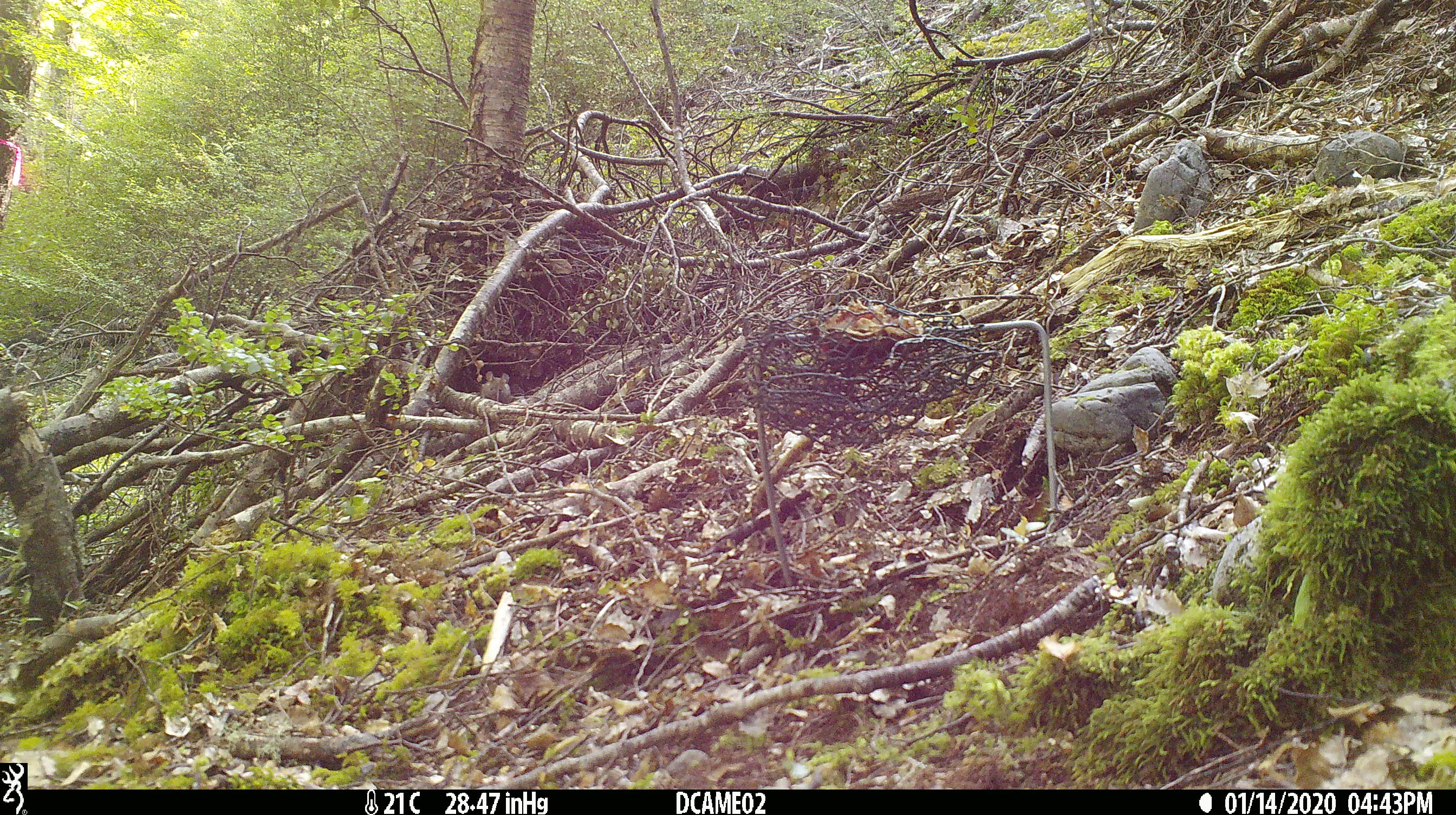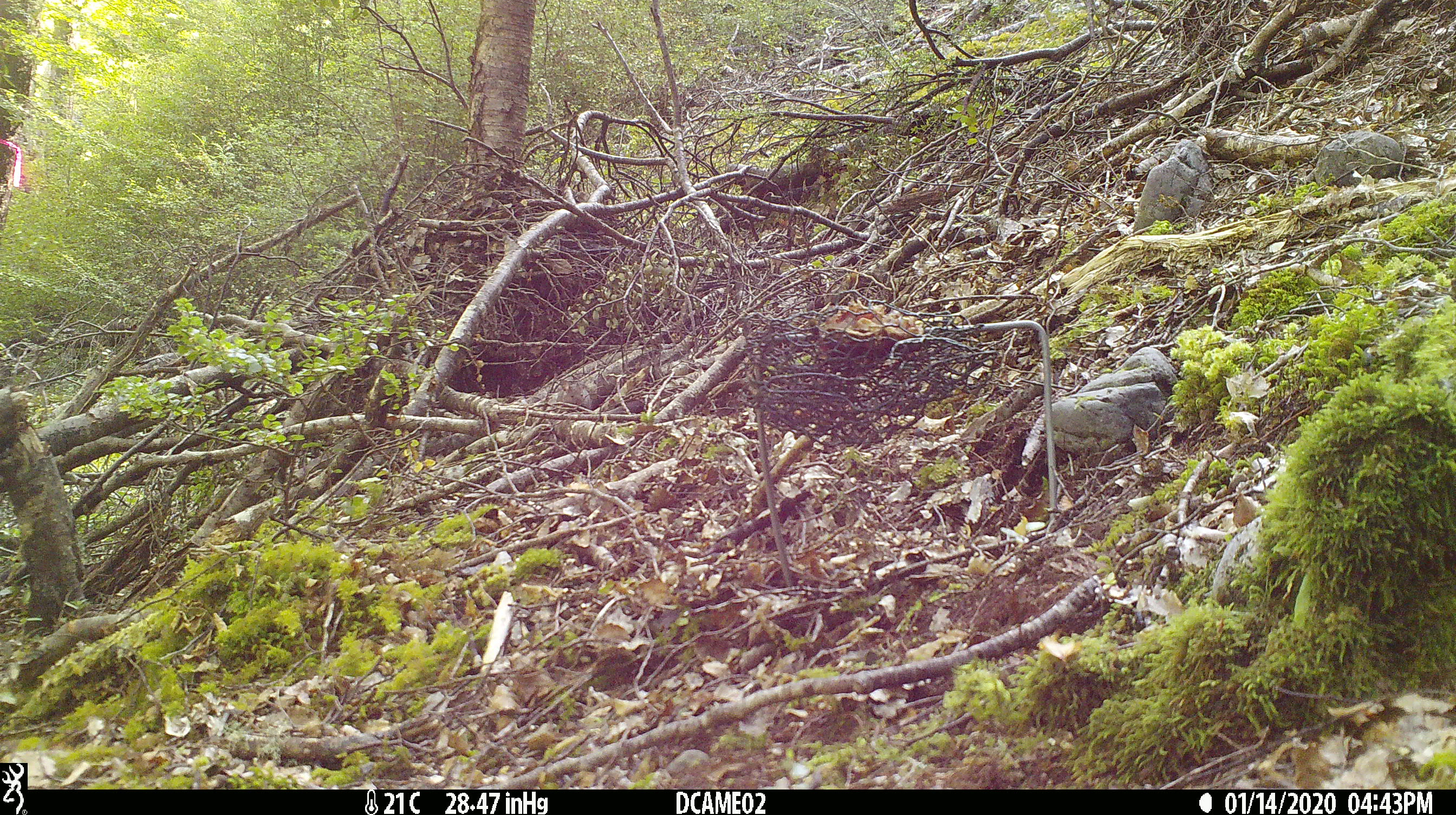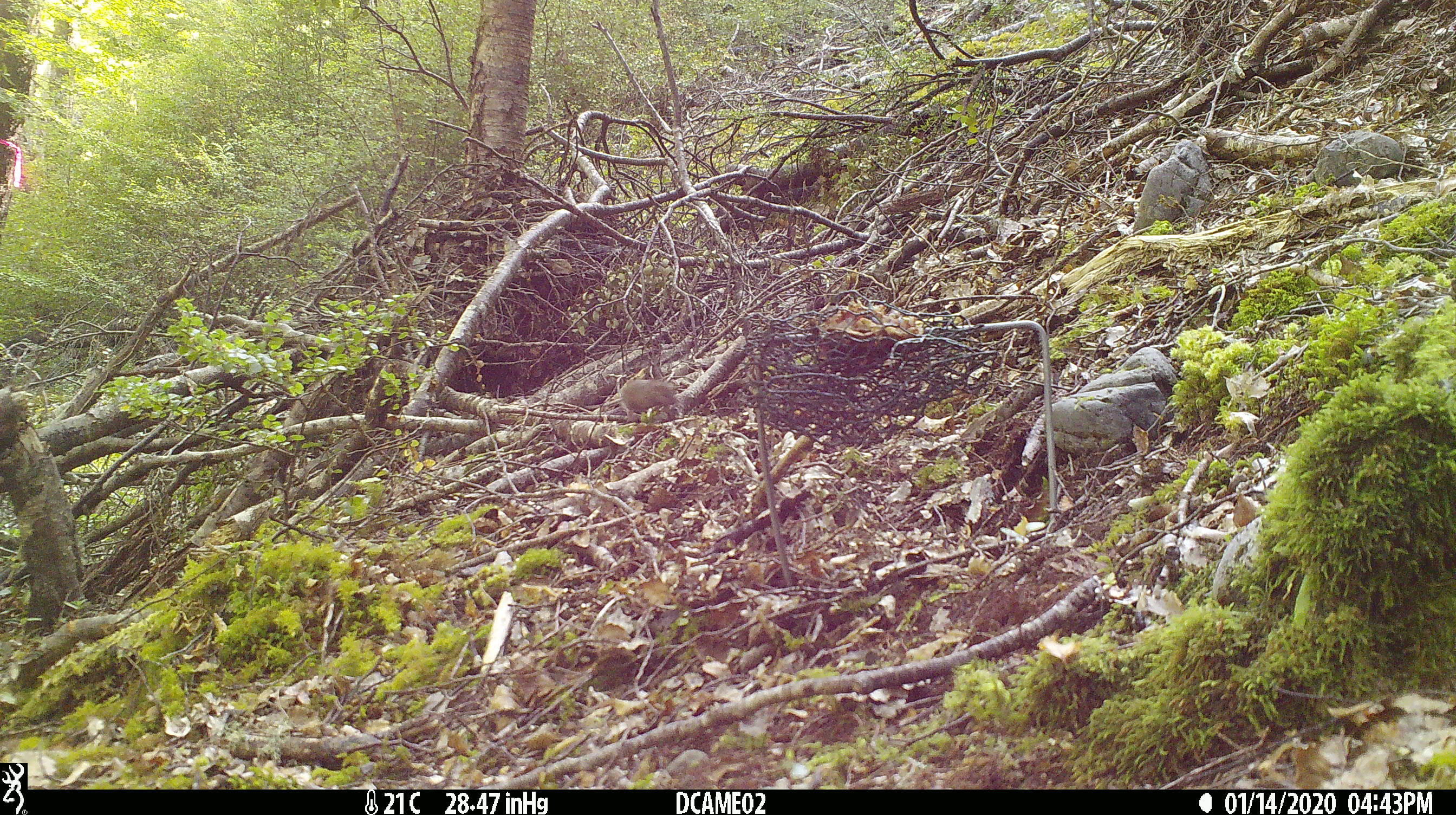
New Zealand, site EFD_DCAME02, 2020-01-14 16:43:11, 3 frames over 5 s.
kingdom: Animalia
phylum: Chordata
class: Mammalia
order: Rodentia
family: Muridae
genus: Mus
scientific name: Mus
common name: mouse